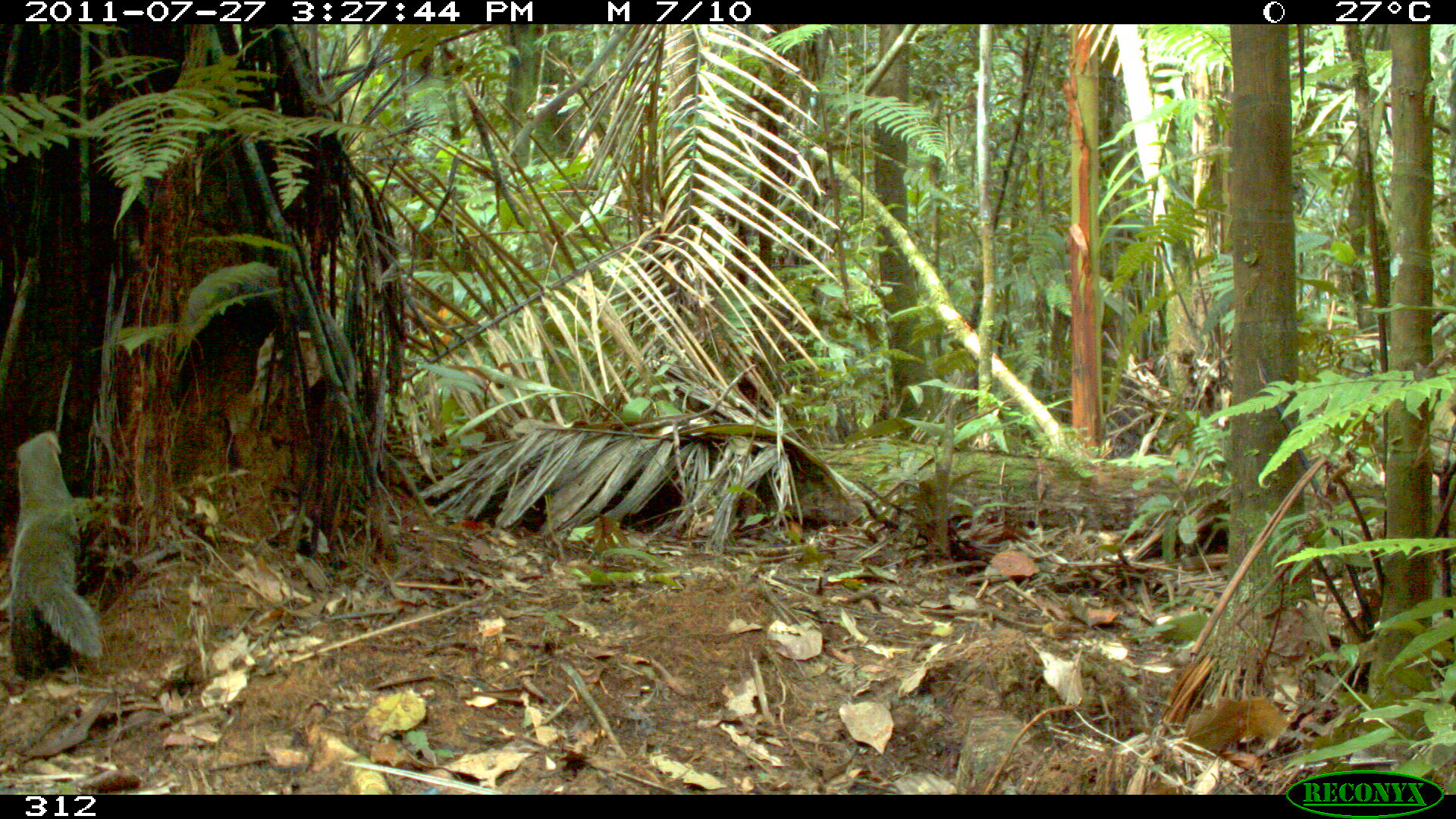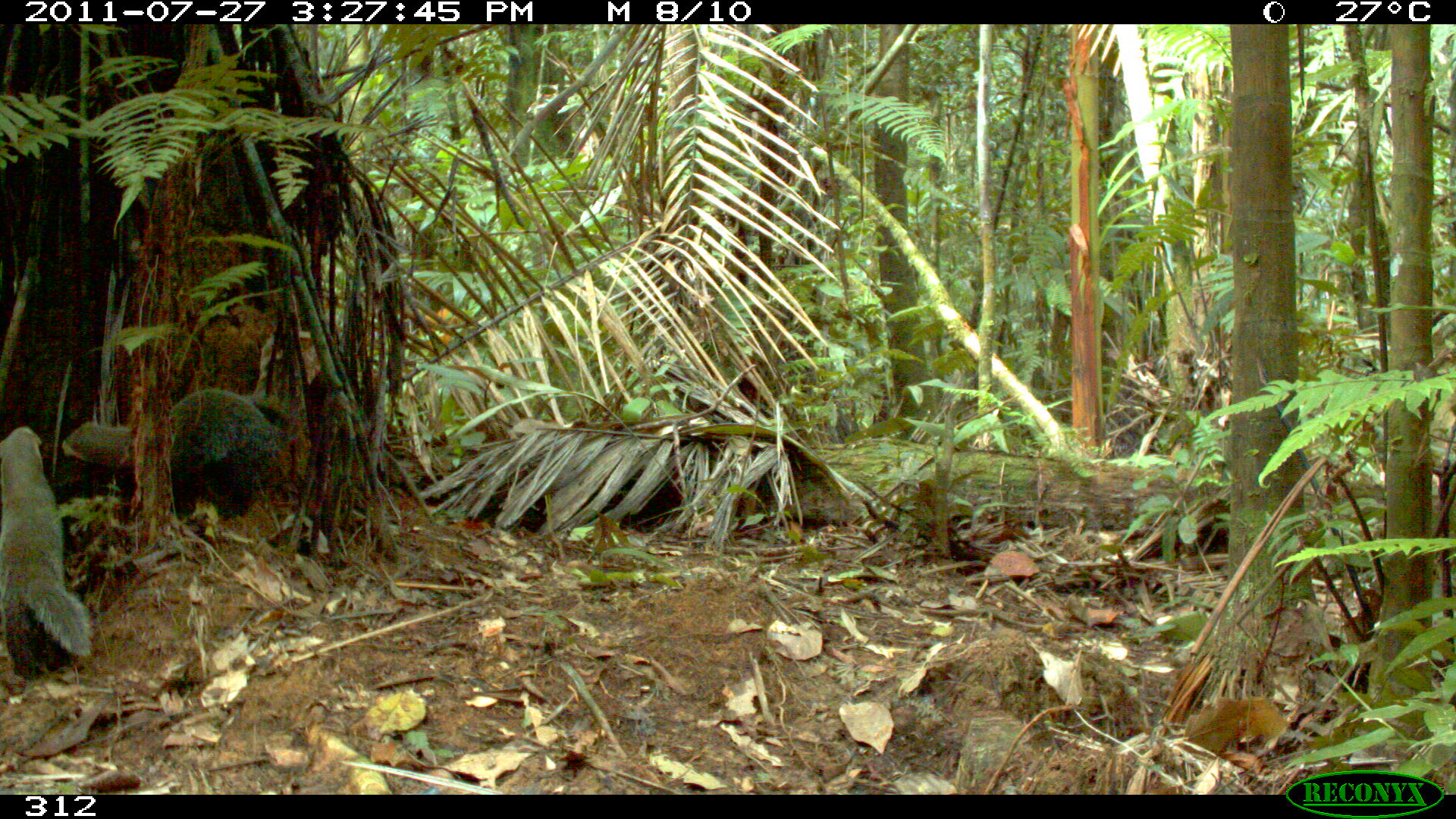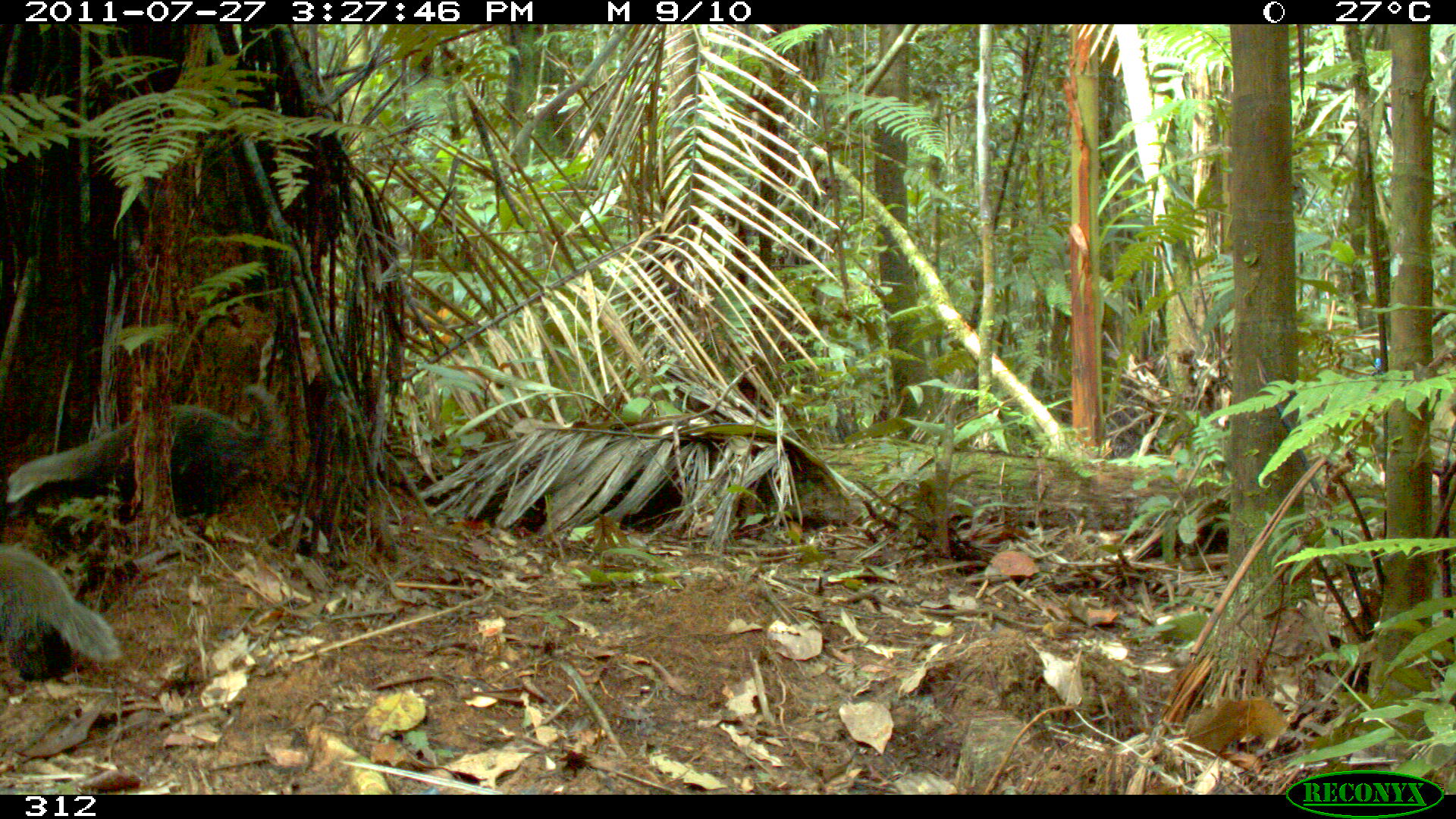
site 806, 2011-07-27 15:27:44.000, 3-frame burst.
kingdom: Animalia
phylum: Chordata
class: Mammalia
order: Carnivora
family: Mustelidae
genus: Galictis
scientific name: Galictis vittata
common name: greater grison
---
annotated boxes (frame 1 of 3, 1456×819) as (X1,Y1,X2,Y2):
galictis vittata: (8,429,106,679)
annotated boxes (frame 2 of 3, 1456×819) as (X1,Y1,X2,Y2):
galictis vittata: (60,387,303,529); (0,421,95,680)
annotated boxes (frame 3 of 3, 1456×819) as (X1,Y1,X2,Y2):
galictis vittata: (7,384,285,516); (0,532,120,683)